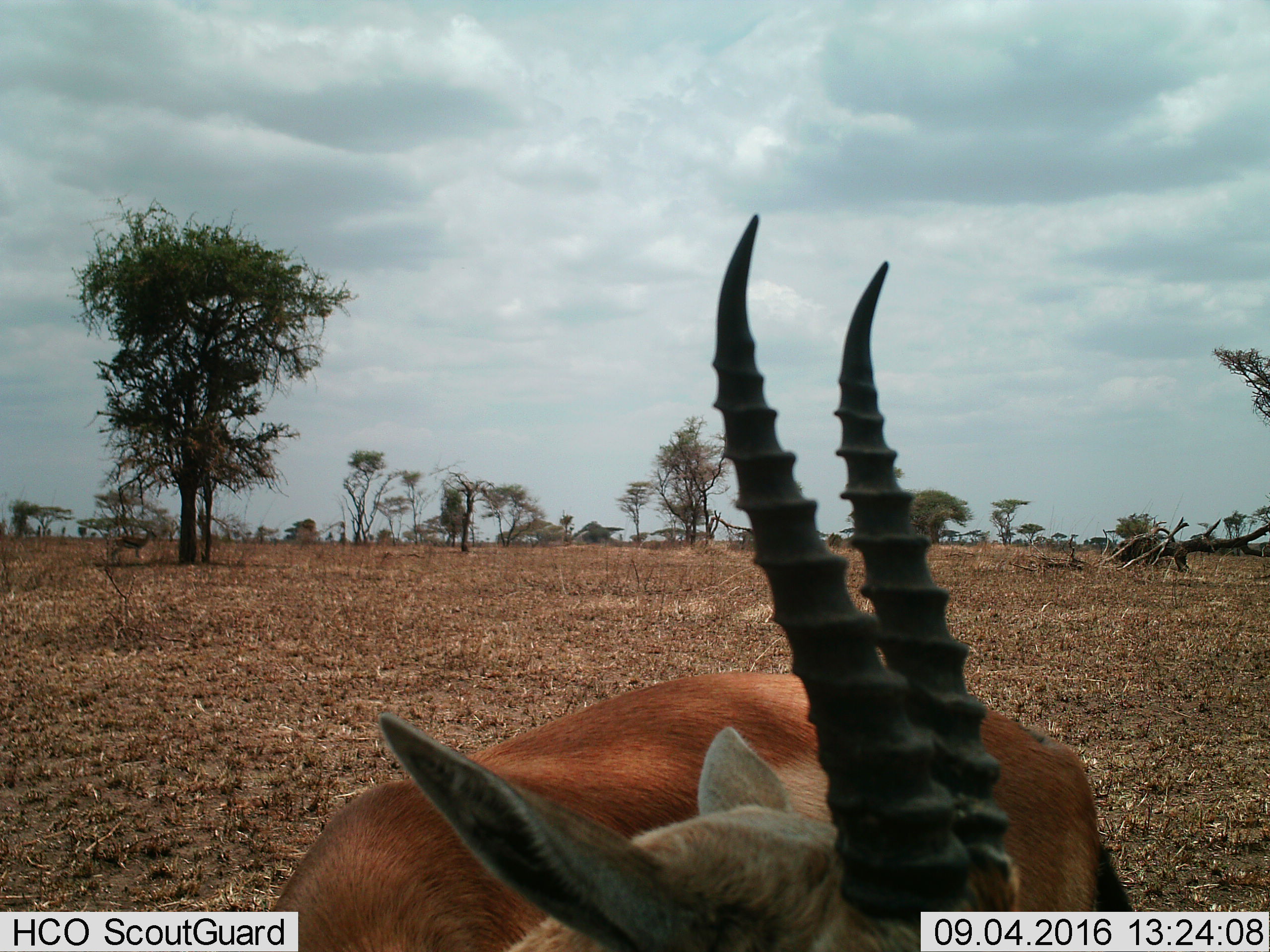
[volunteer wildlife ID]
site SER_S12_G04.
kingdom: Animalia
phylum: Chordata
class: Mammalia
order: Artiodactyla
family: Bovidae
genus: Eudorcas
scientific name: Eudorcas thomsonii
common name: thomson's gazelle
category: gazellethomsons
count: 2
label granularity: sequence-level